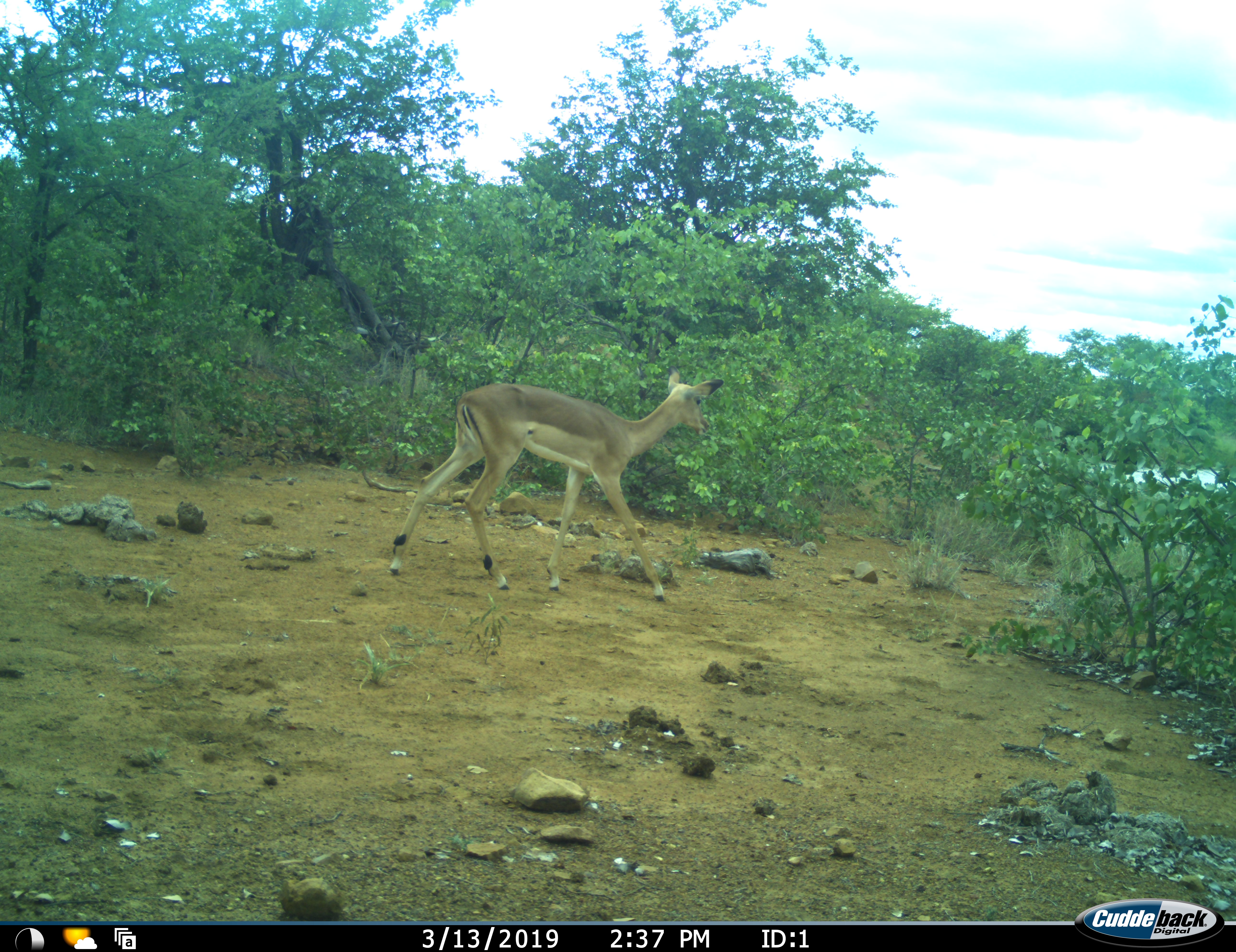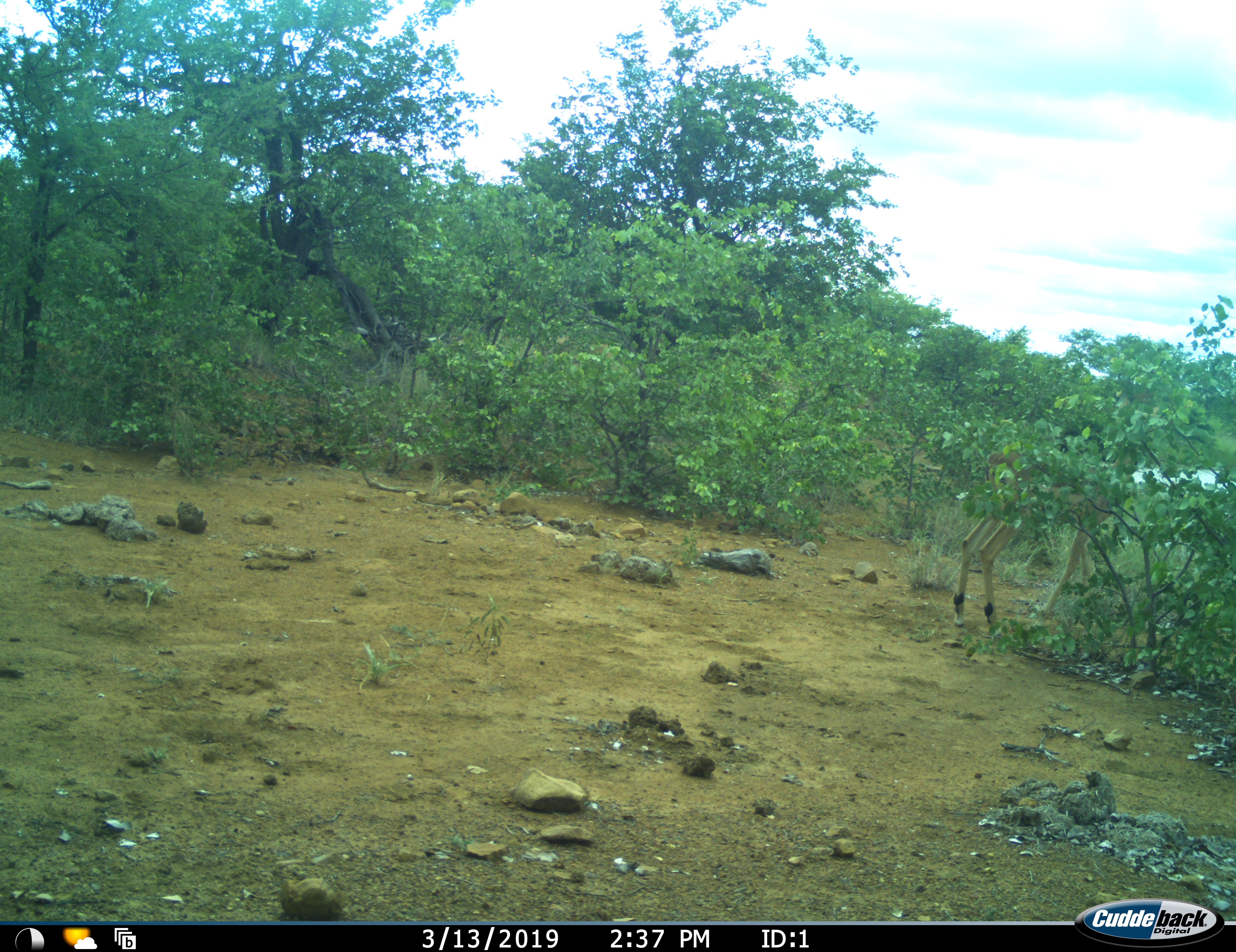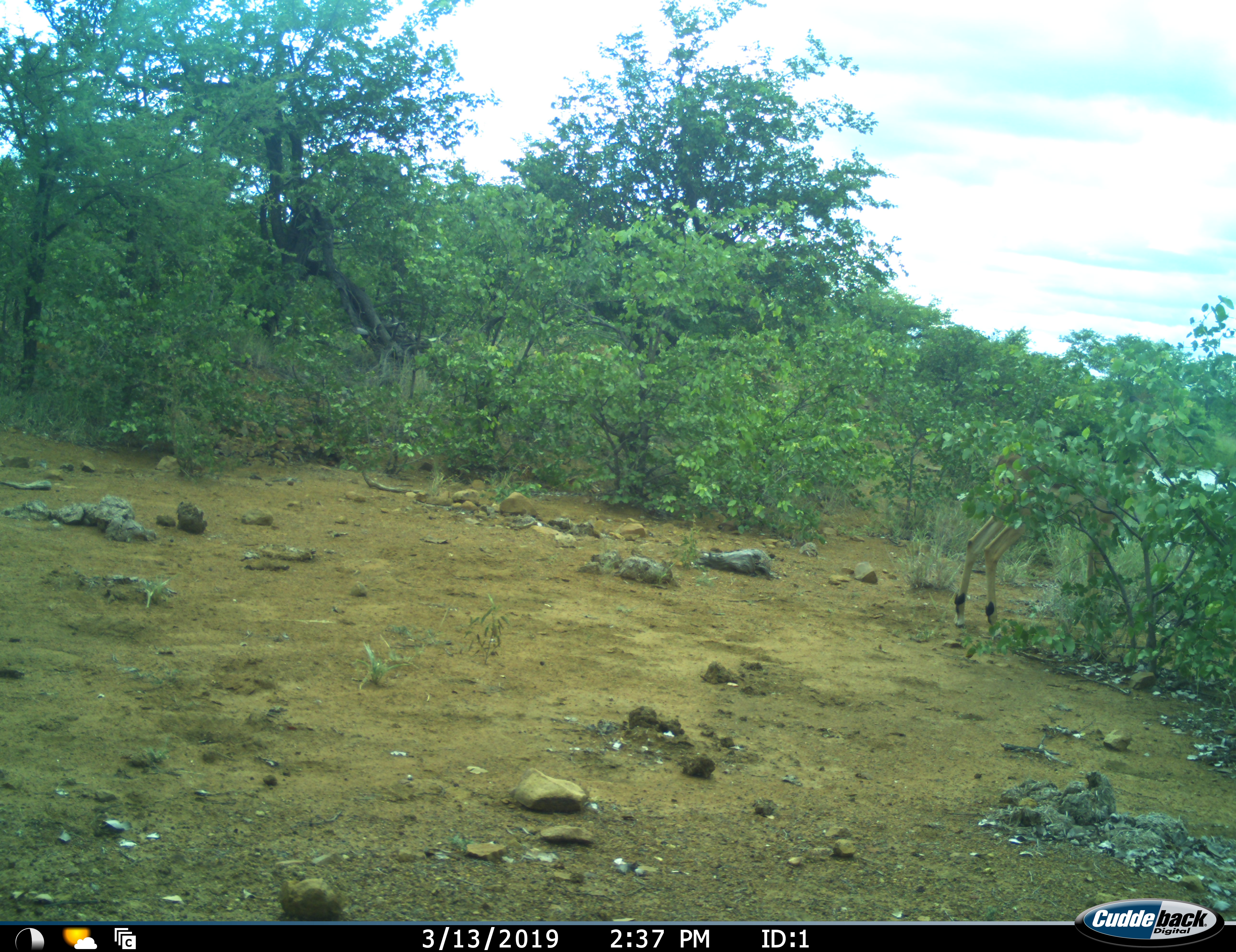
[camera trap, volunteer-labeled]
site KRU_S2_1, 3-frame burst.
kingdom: Animalia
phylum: Chordata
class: Mammalia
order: Artiodactyla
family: Bovidae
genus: Aepyceros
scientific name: Aepyceros melampus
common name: impala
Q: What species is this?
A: Impala (Aepyceros melampus).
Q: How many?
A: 1.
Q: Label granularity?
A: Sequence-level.